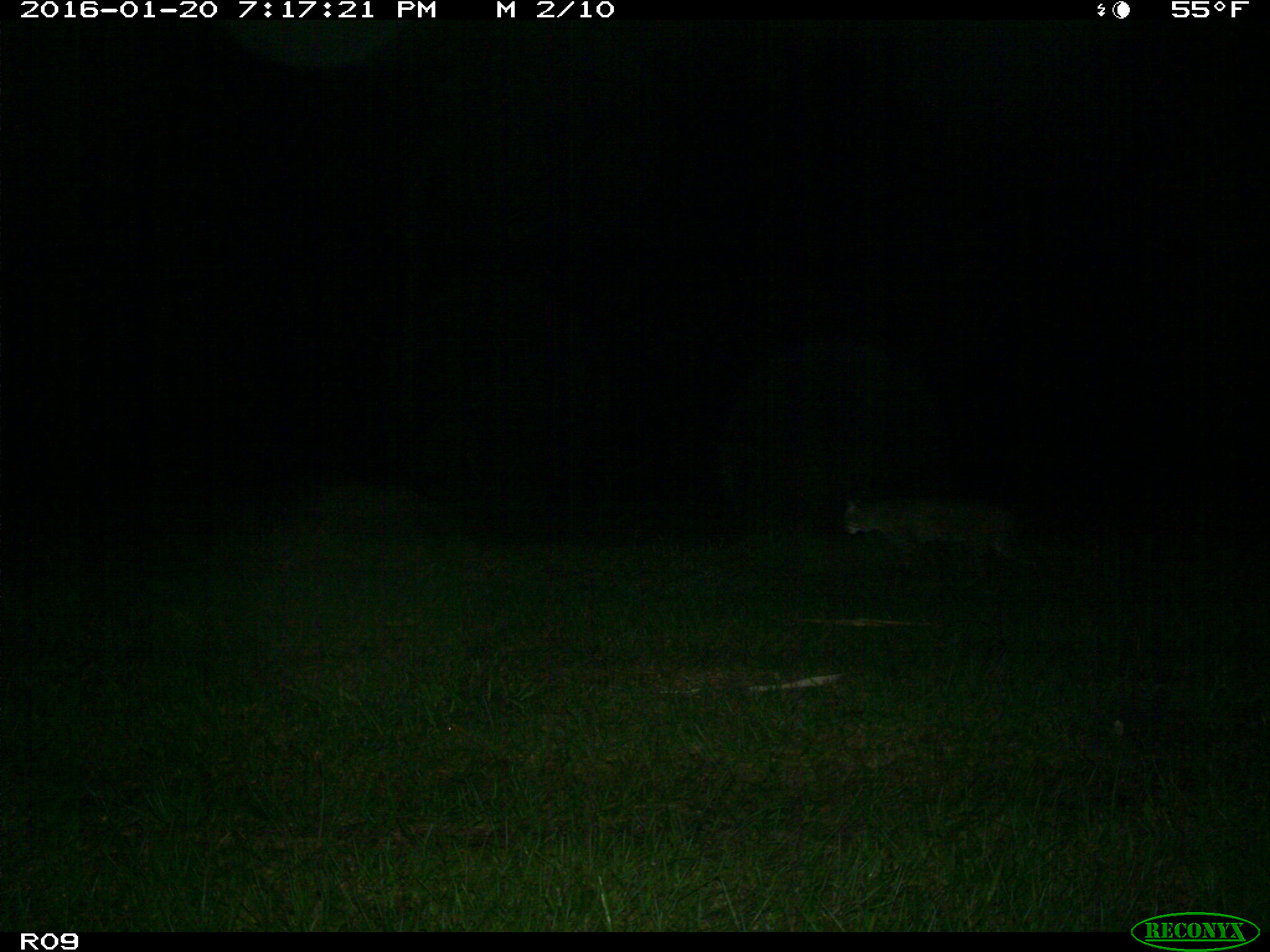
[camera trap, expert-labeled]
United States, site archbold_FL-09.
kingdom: Animalia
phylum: Chordata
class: Mammalia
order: Carnivora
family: Felidae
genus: Lynx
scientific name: Lynx rufus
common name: bobcat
Lynx rufus (bobcat).